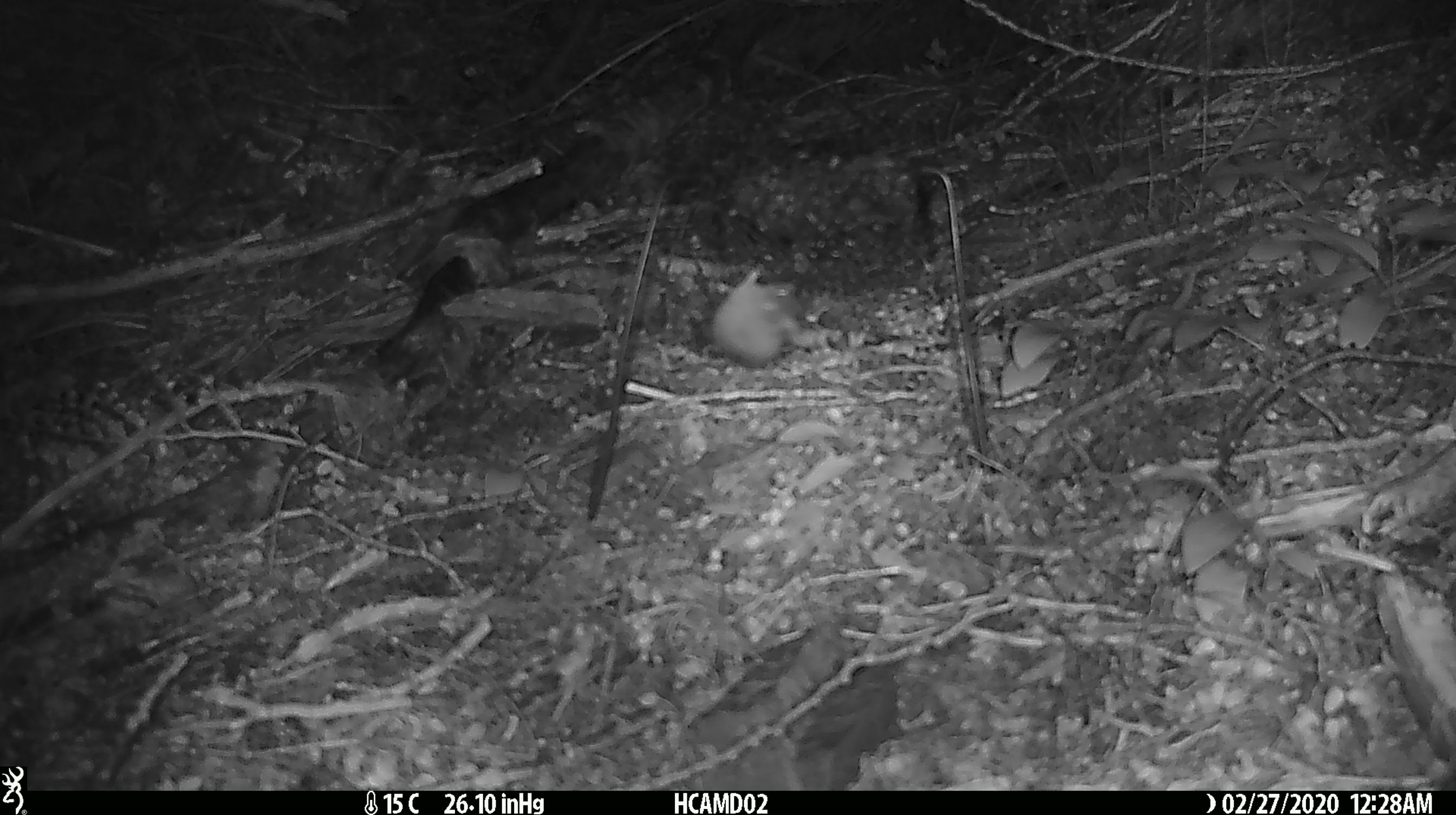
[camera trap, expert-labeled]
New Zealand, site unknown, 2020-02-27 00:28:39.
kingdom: Animalia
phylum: Chordata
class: Mammalia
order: Rodentia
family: Muridae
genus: Mus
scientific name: Mus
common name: mouse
Mouse (Mus).